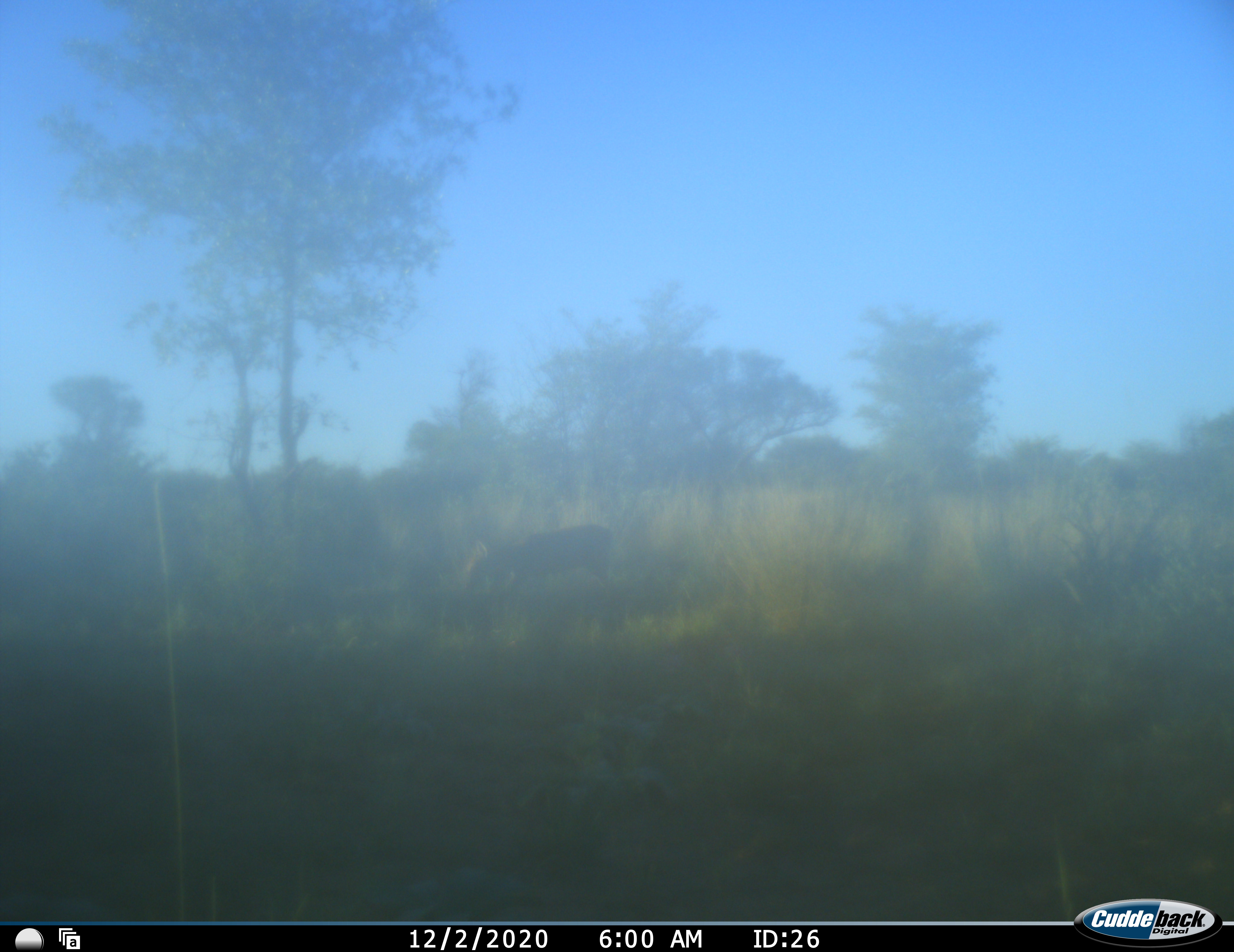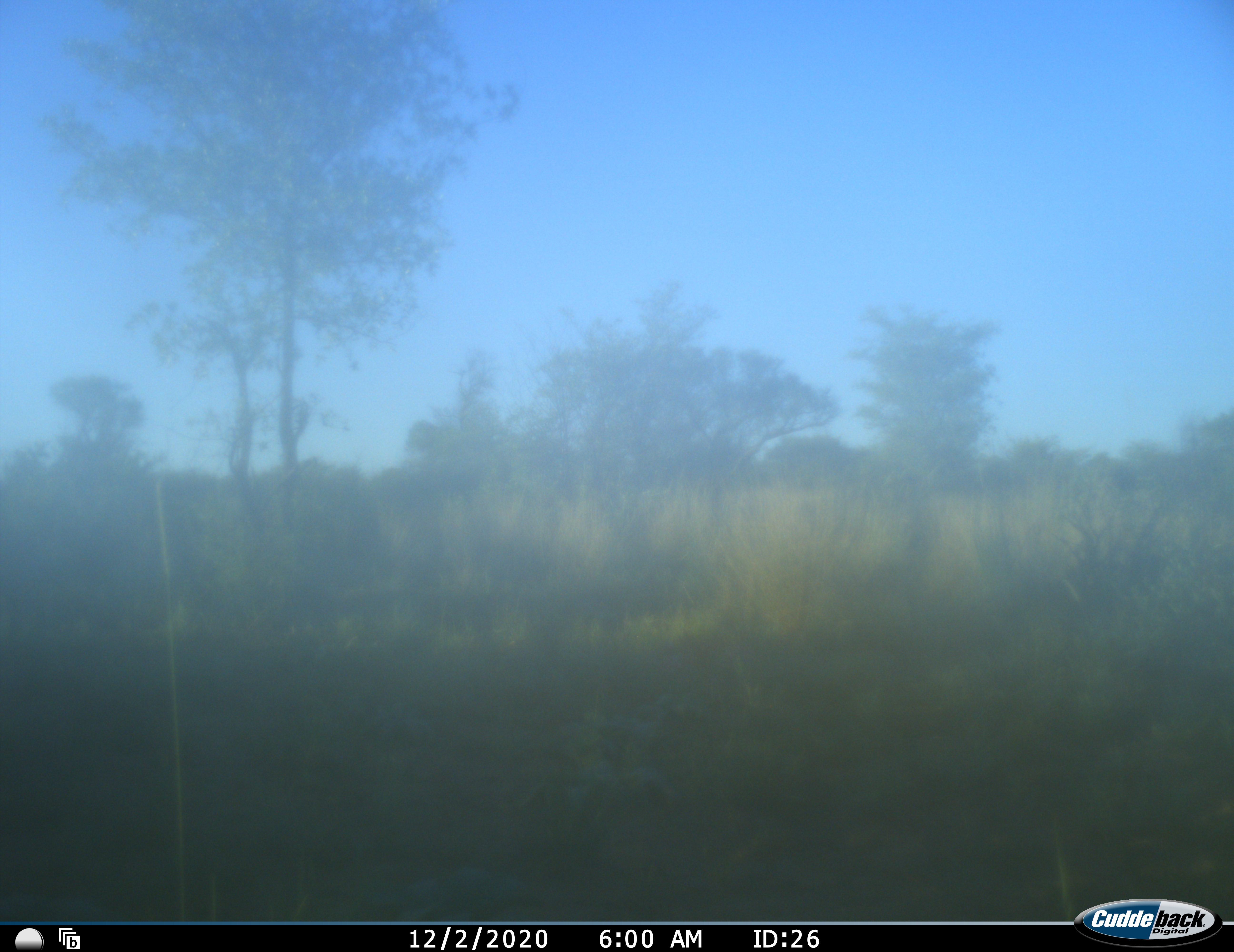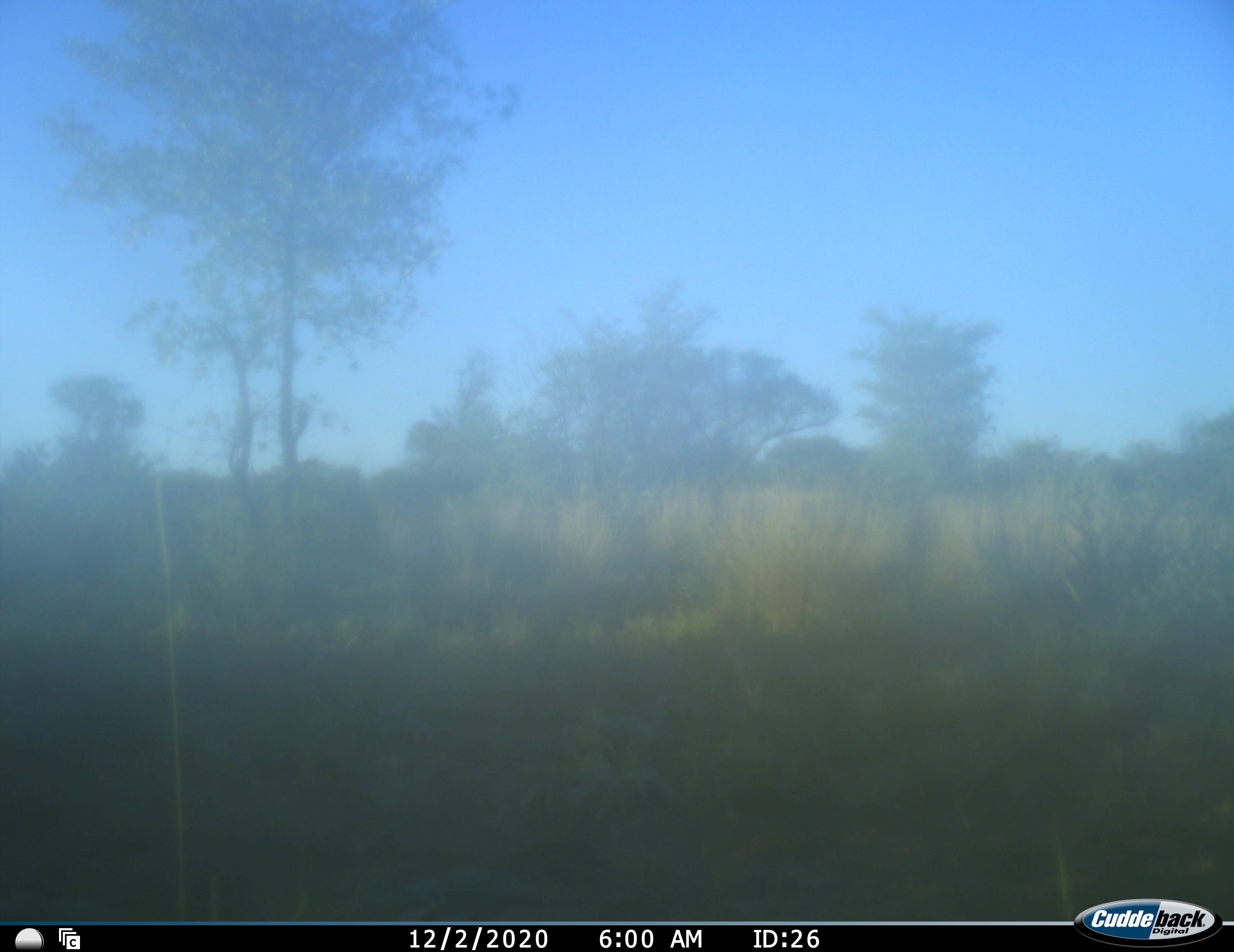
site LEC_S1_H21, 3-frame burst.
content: unidentified animal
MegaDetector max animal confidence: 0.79